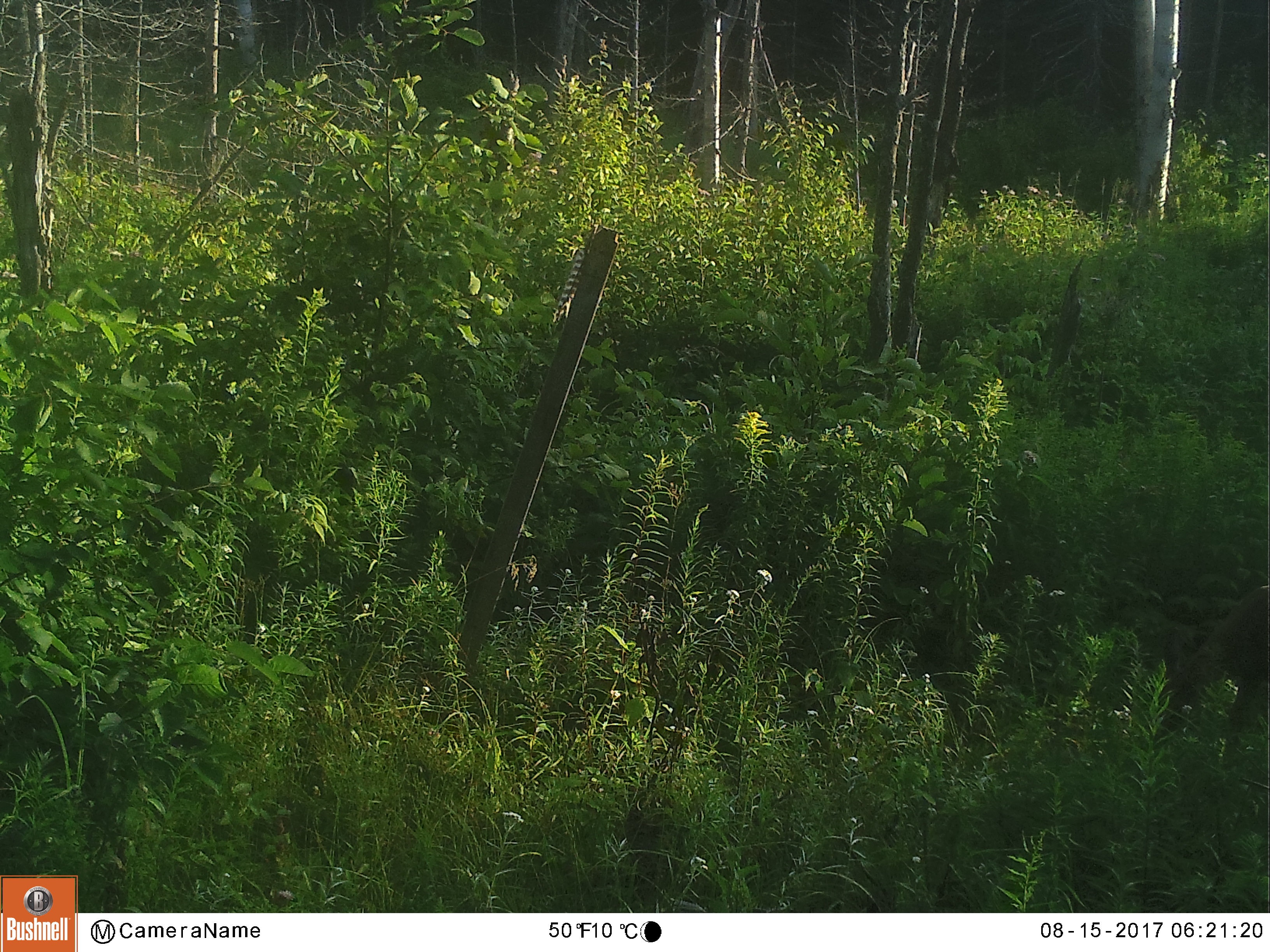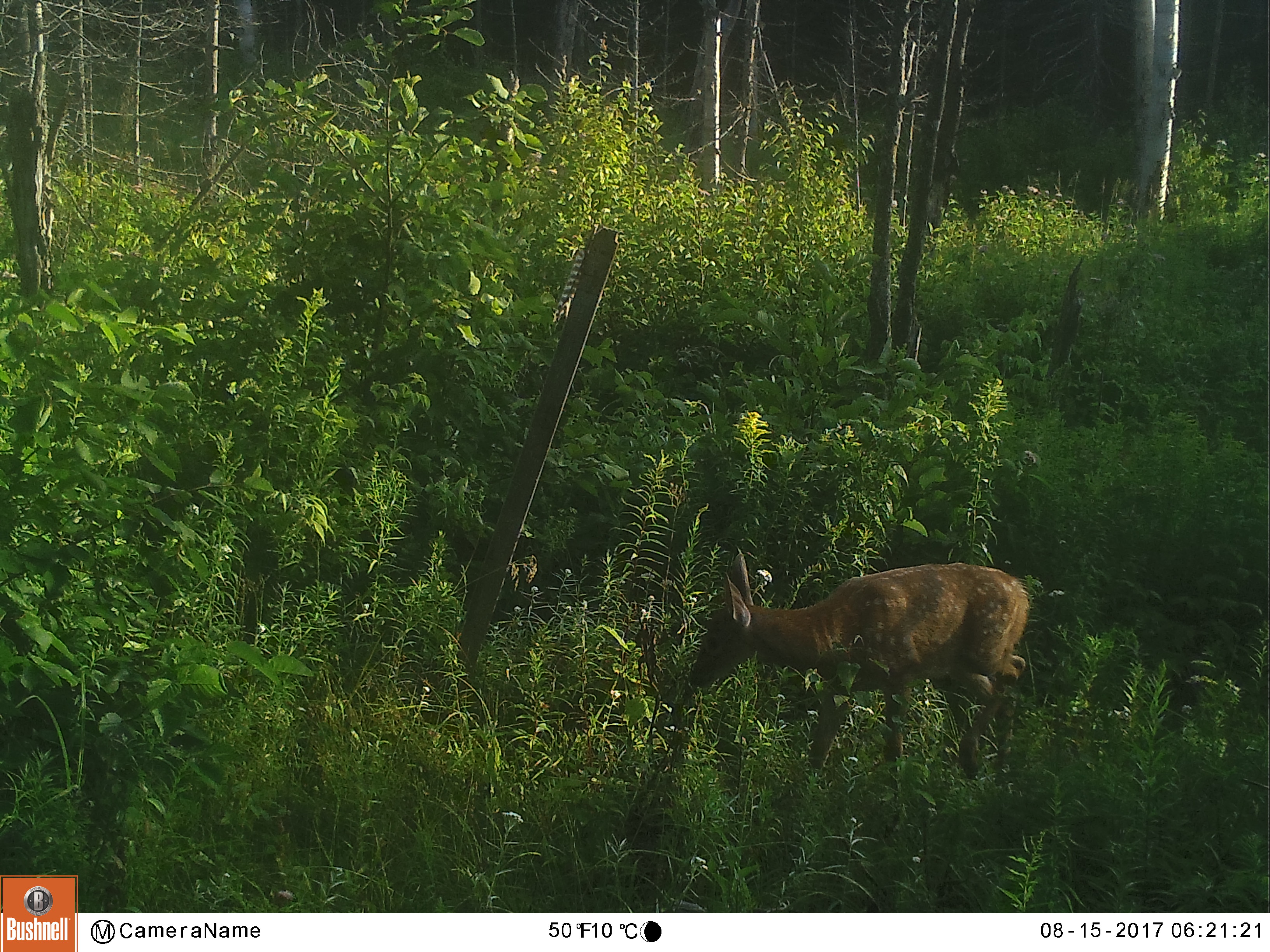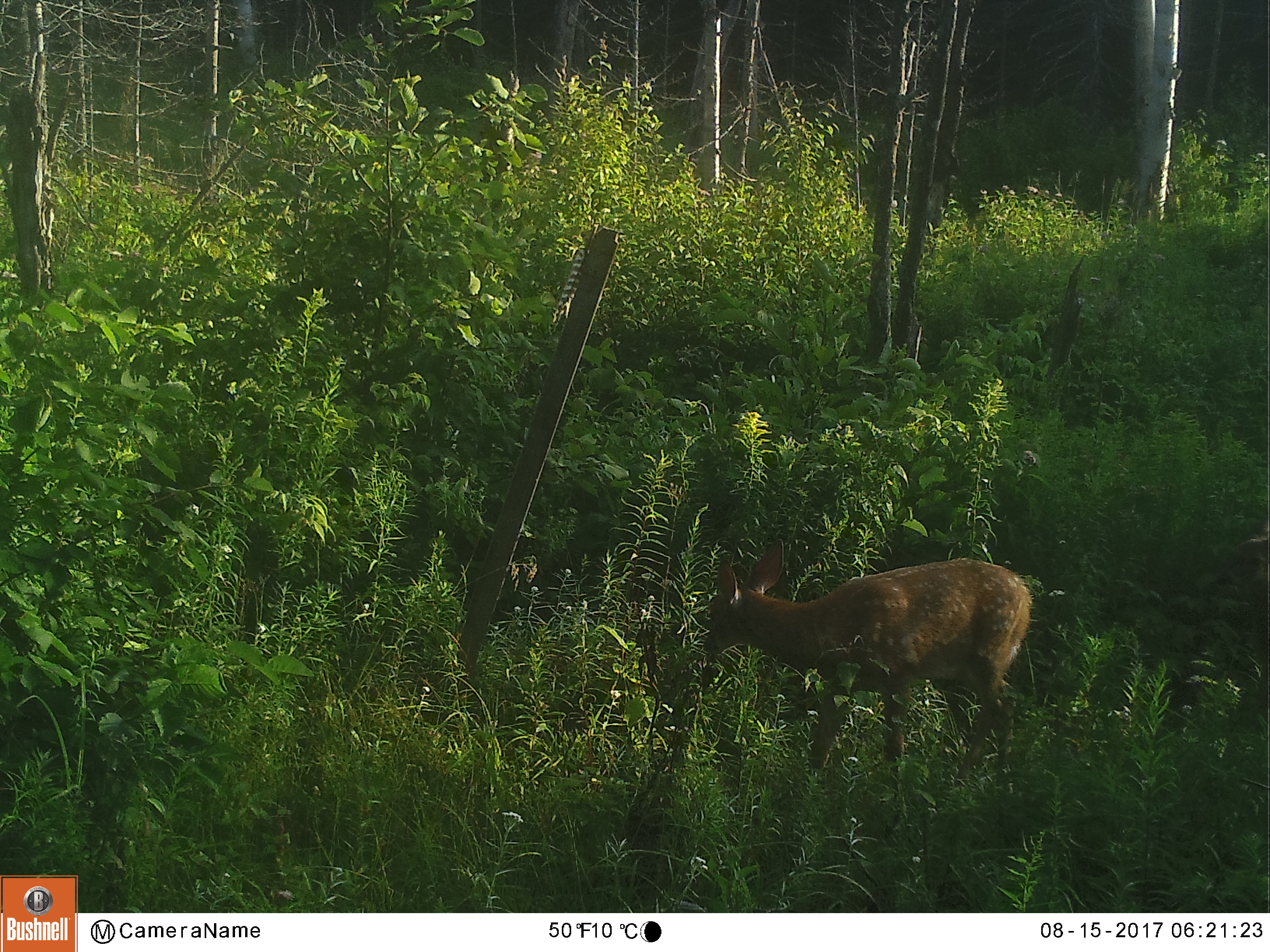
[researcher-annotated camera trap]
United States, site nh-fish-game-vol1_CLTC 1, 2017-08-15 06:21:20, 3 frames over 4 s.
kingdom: Animalia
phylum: Chordata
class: Mammalia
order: Artiodactyla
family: Cervidae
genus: Odocoileus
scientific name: Odocoileus virginianus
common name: white-tailed deer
White-tailed deer (Odocoileus virginianus).